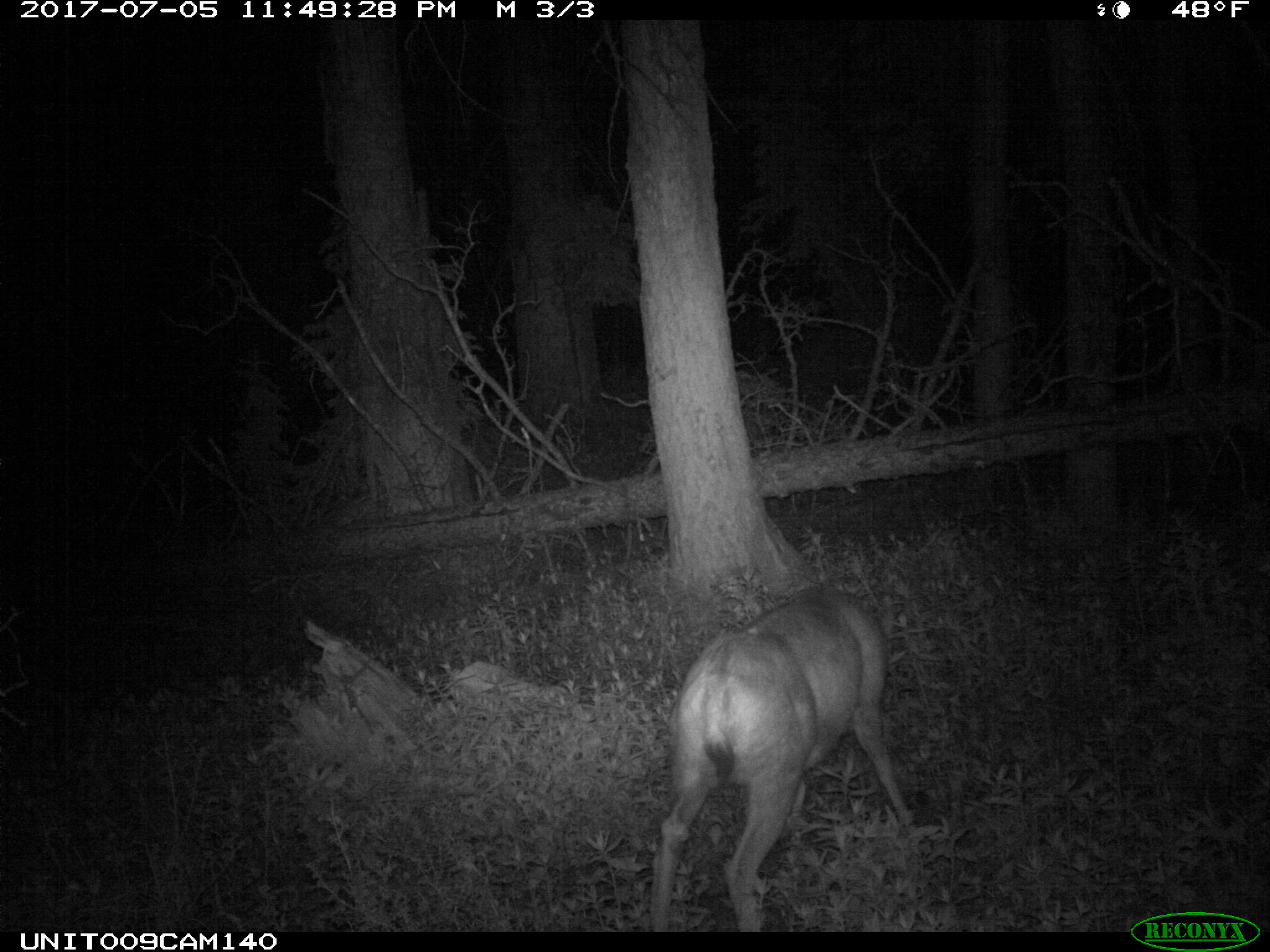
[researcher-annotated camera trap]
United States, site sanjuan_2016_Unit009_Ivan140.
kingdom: Animalia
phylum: Chordata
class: Mammalia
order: Artiodactyla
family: Cervidae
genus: Odocoileus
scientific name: Odocoileus hemionus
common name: mule deer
Odocoileus hemionus (mule deer).